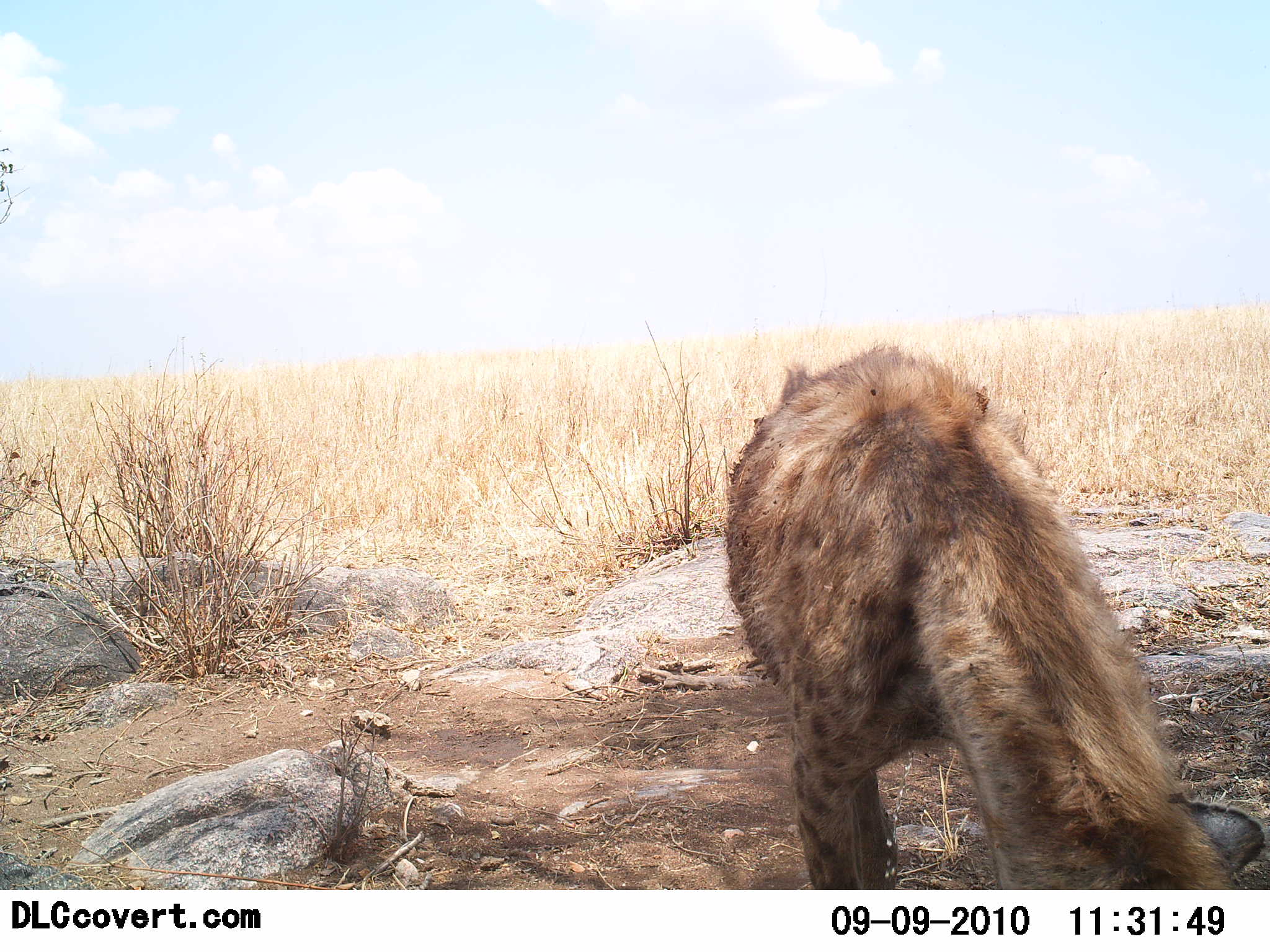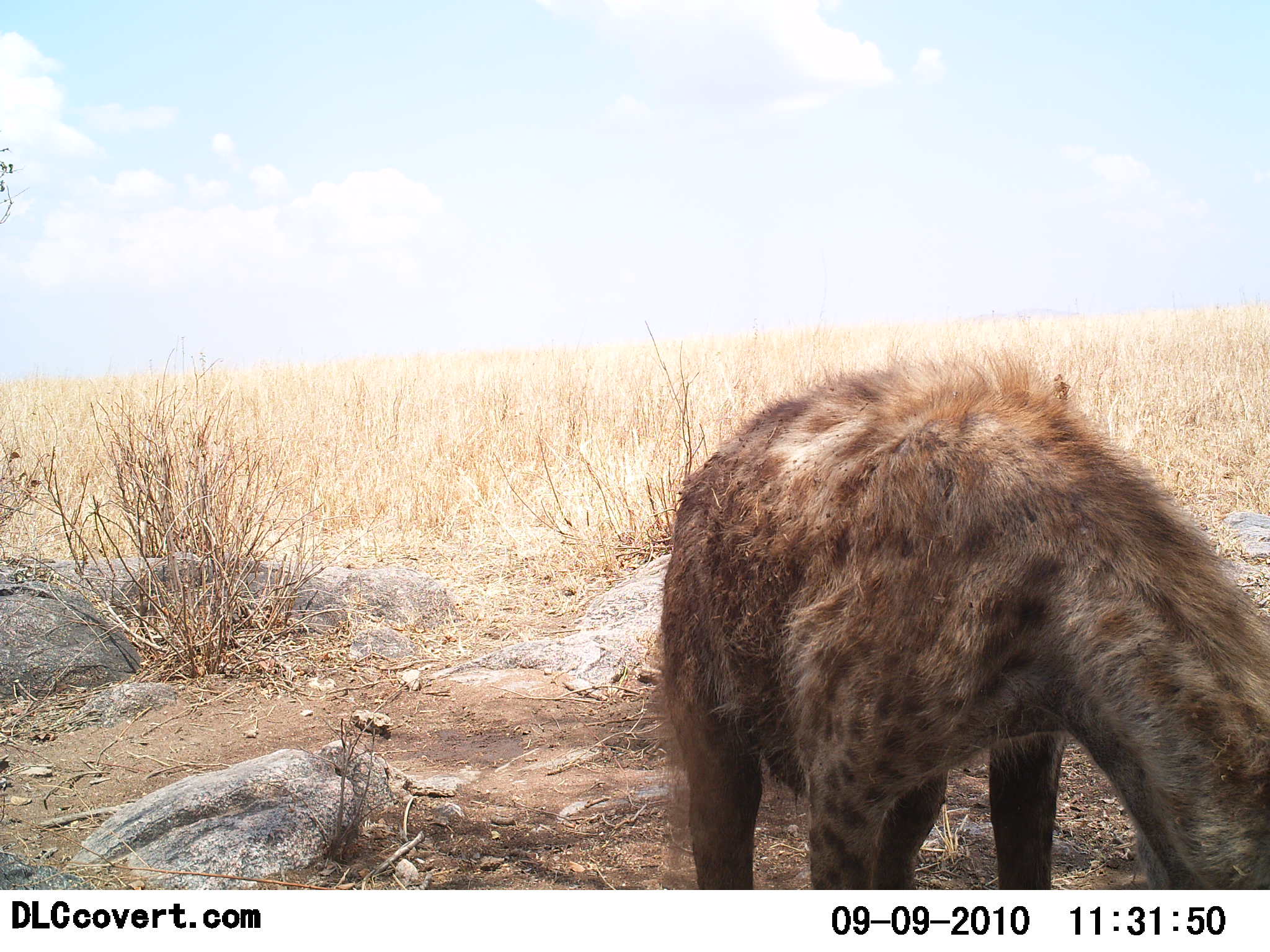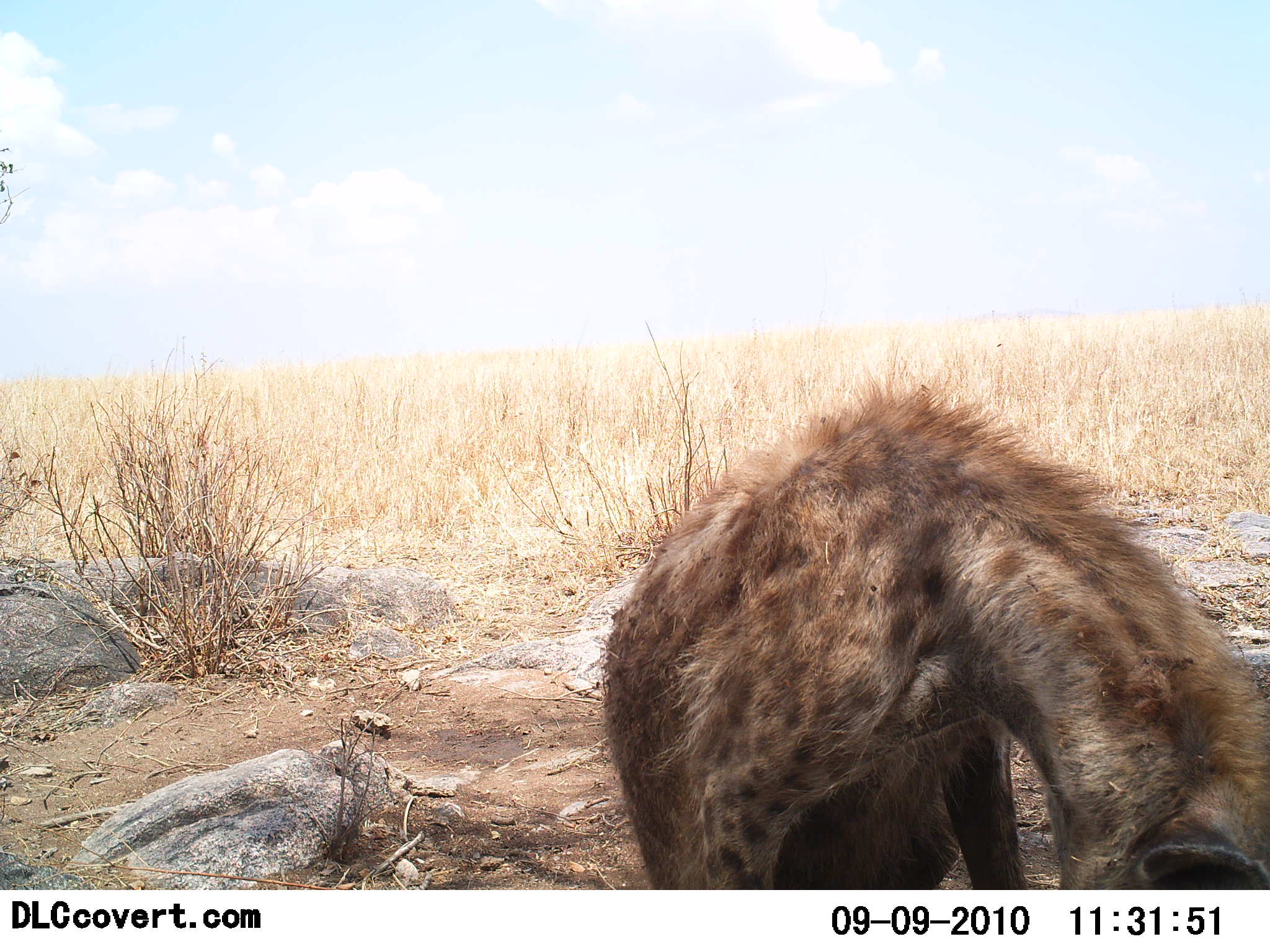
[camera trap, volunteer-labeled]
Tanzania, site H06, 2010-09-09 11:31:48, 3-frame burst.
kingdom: Animalia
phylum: Chordata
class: Mammalia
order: Carnivora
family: Hyaenidae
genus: Crocuta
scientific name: Crocuta crocuta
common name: spotted hyena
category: hyenaspotted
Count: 1.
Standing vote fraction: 71%.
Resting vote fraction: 0%.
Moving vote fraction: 21%.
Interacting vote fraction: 7%.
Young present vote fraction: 0%.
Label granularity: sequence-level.